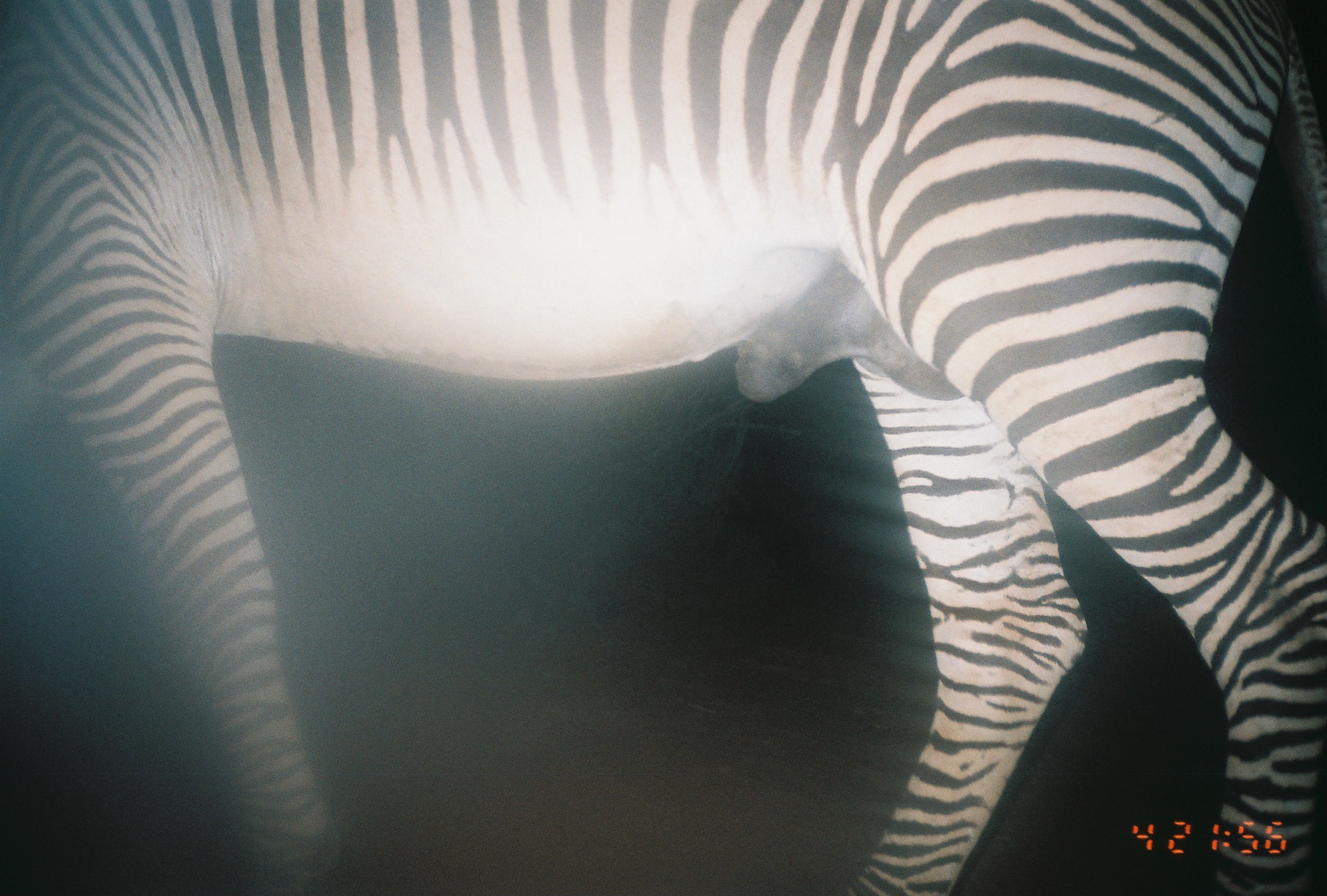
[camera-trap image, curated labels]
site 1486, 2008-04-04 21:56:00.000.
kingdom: Animalia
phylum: Chordata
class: Mammalia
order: Perissodactyla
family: Equidae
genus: Equus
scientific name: Equus grevyi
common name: grévy's zebra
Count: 1.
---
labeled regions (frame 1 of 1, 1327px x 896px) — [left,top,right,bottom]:
equus grevyi: [3,0,1322,890]